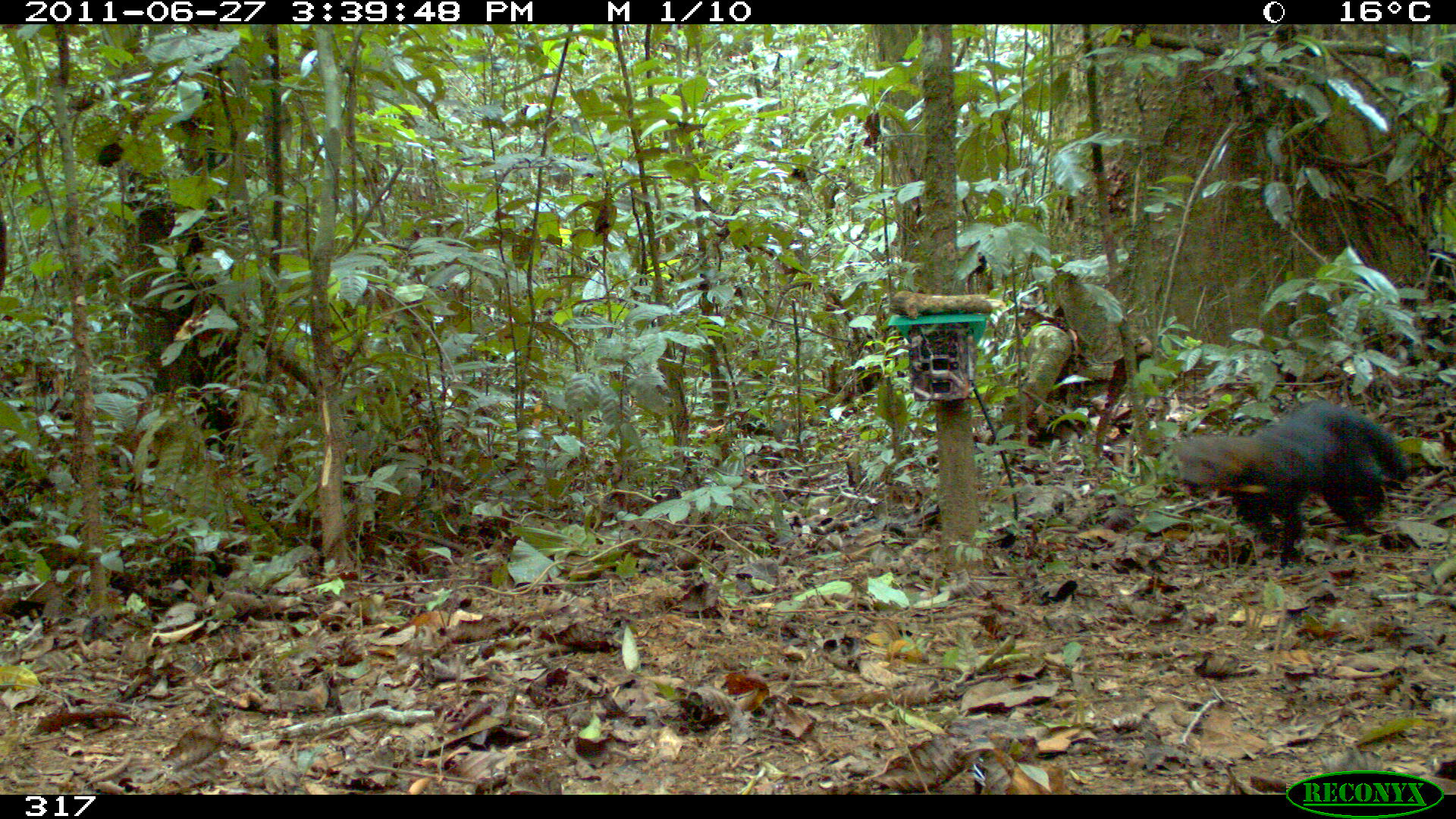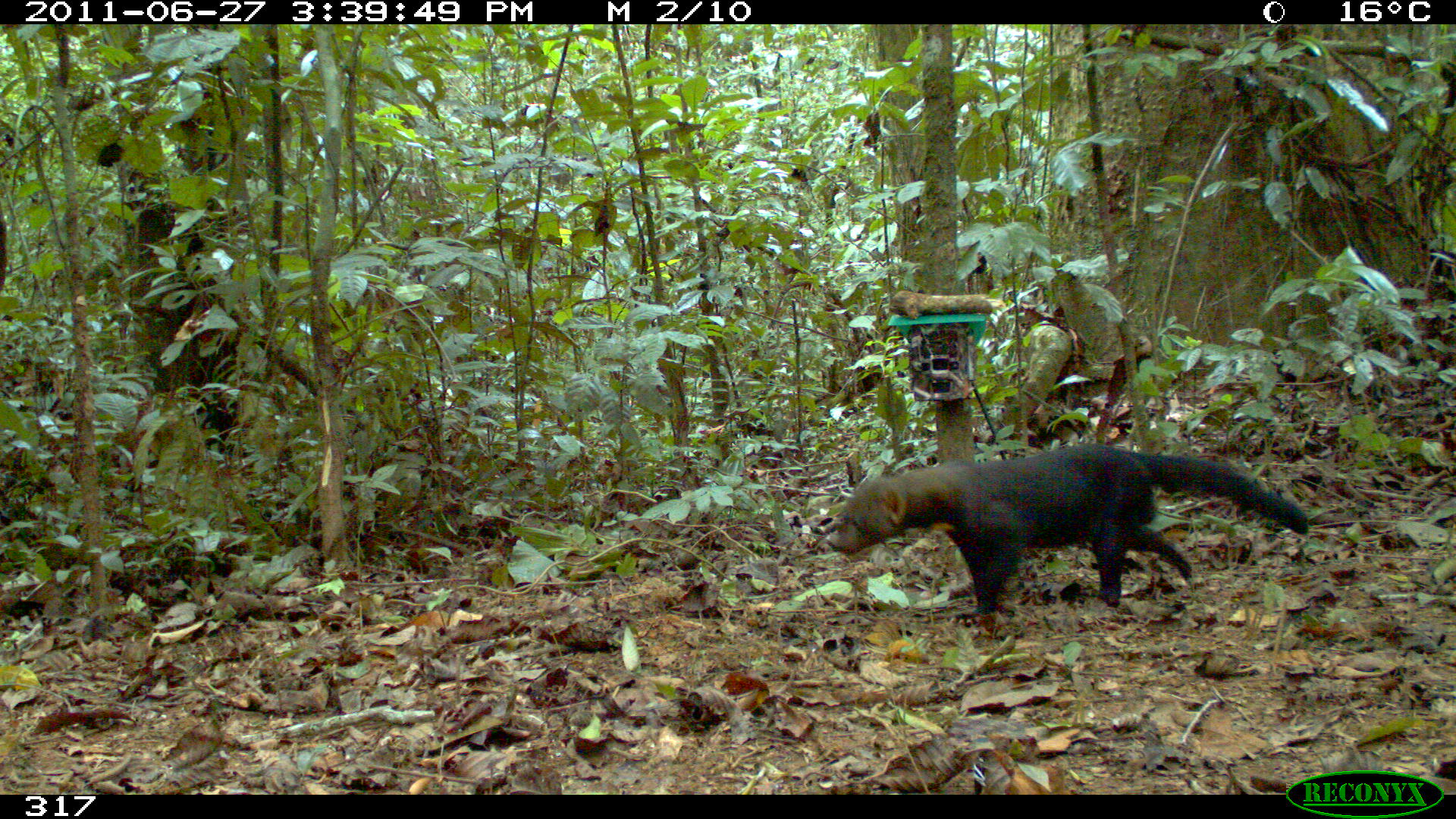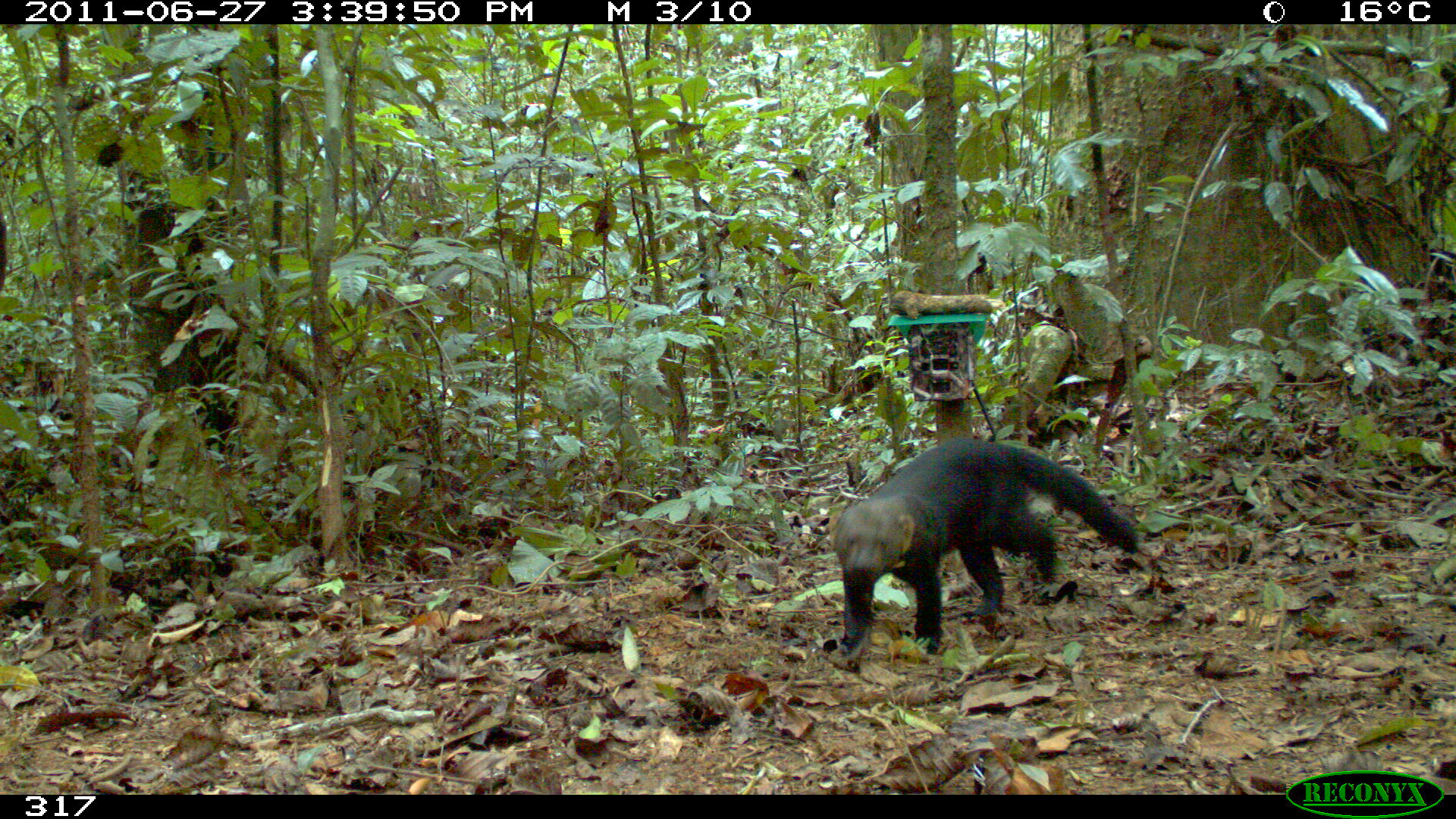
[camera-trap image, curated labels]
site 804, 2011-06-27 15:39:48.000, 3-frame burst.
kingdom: Animalia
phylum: Chordata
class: Mammalia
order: Carnivora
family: Mustelidae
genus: Eira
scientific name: Eira barbara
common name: tayra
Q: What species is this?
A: Eira barbara (tayra).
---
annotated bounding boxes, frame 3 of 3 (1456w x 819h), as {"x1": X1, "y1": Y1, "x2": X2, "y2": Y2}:
eira barbara: {"x1": 826, "y1": 436, "x2": 1136, "y2": 664}